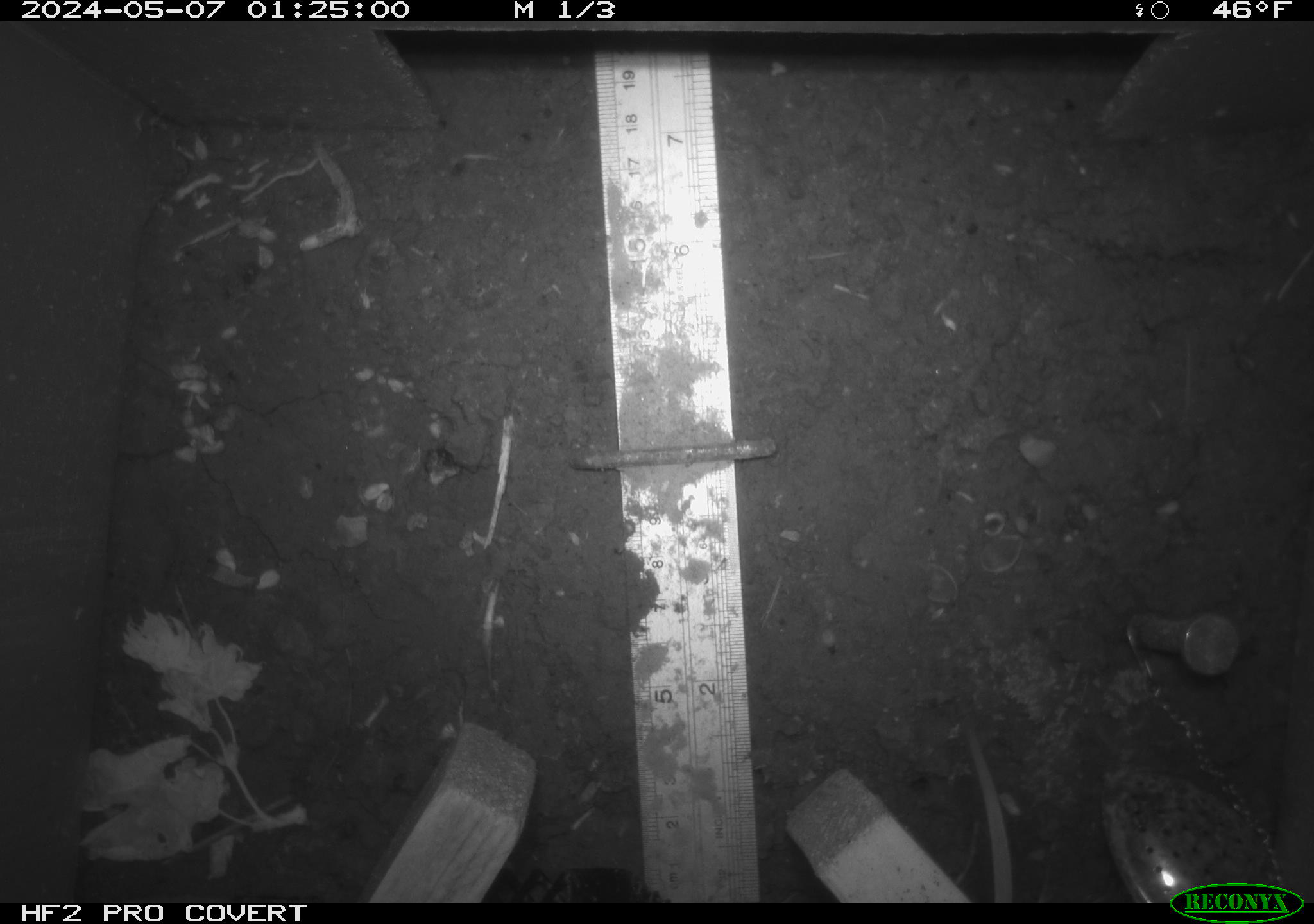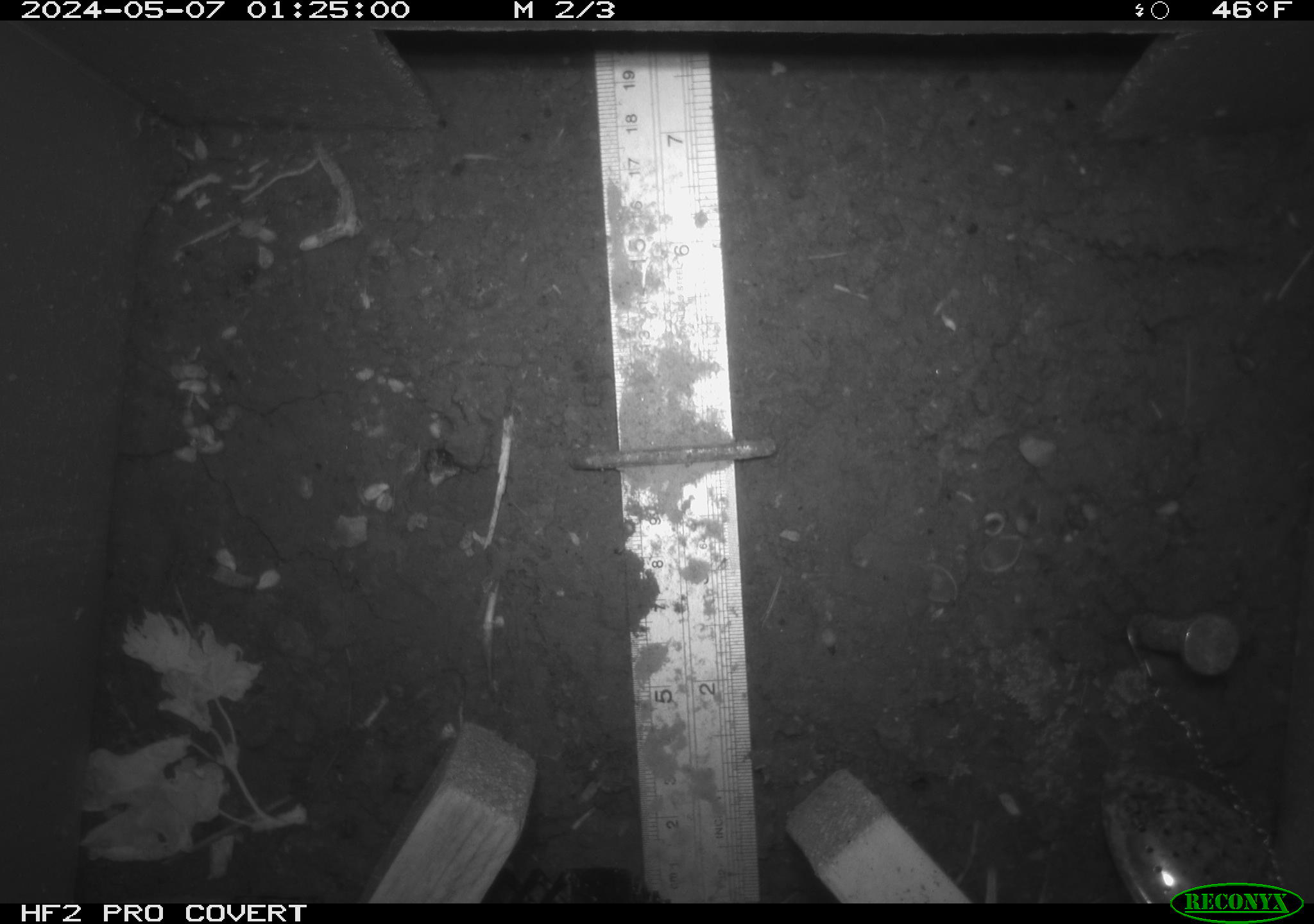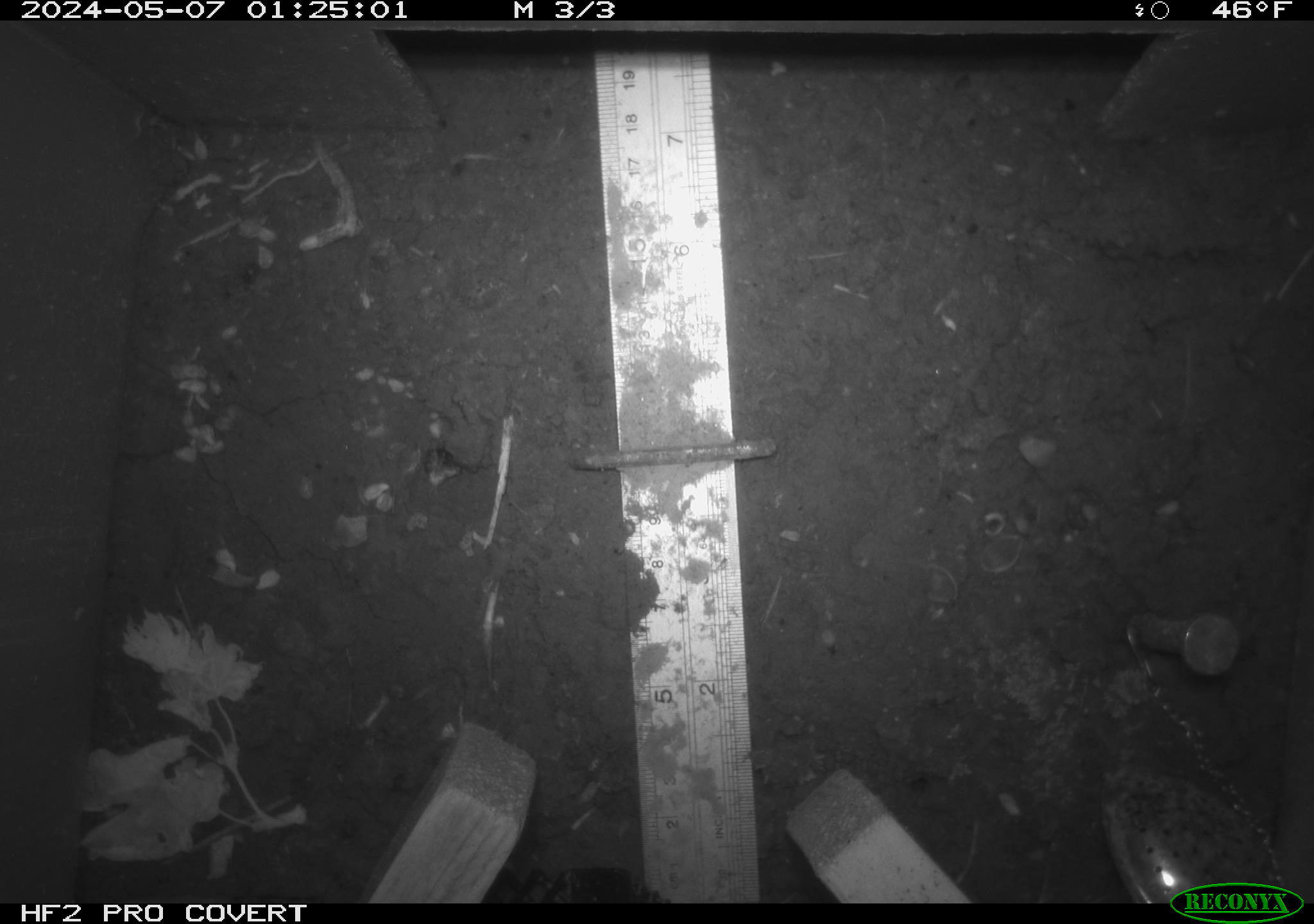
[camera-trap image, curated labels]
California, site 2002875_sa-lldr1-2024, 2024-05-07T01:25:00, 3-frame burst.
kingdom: Animalia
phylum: Chordata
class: Mammalia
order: Rodentia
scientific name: Rodentia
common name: rodent